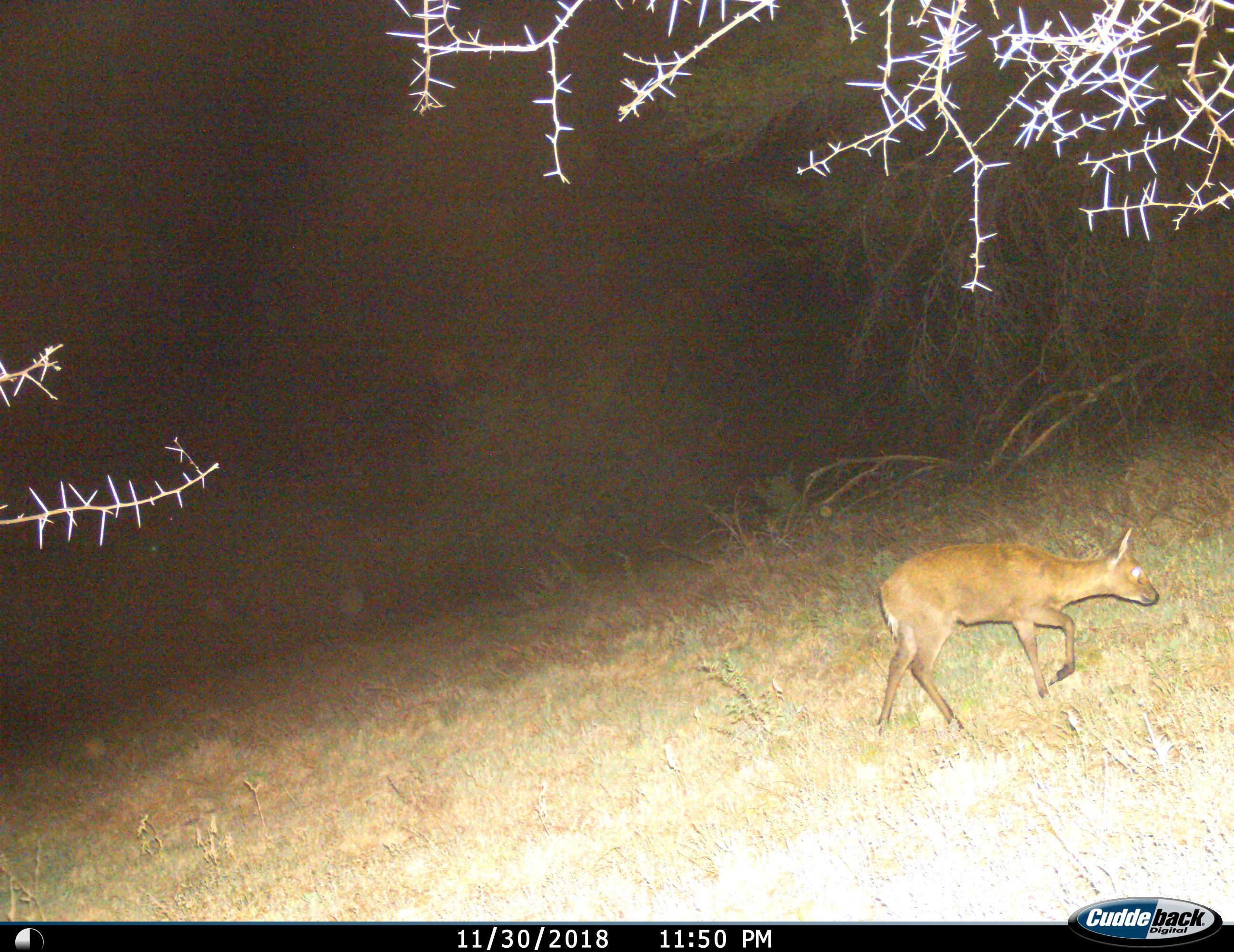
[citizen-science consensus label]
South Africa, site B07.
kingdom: Animalia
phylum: Chordata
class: Mammalia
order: Artiodactyla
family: Bovidae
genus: Sylvicapra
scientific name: Sylvicapra grimmia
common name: common grey duiker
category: duikercommongrey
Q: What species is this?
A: Duikercommongrey (common grey duiker) (Sylvicapra grimmia).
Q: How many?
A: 1.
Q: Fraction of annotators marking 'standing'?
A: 17%.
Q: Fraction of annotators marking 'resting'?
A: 0%.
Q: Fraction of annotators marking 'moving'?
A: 100%.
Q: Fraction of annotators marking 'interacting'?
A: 0%.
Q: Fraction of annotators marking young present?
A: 0%.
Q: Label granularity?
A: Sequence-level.